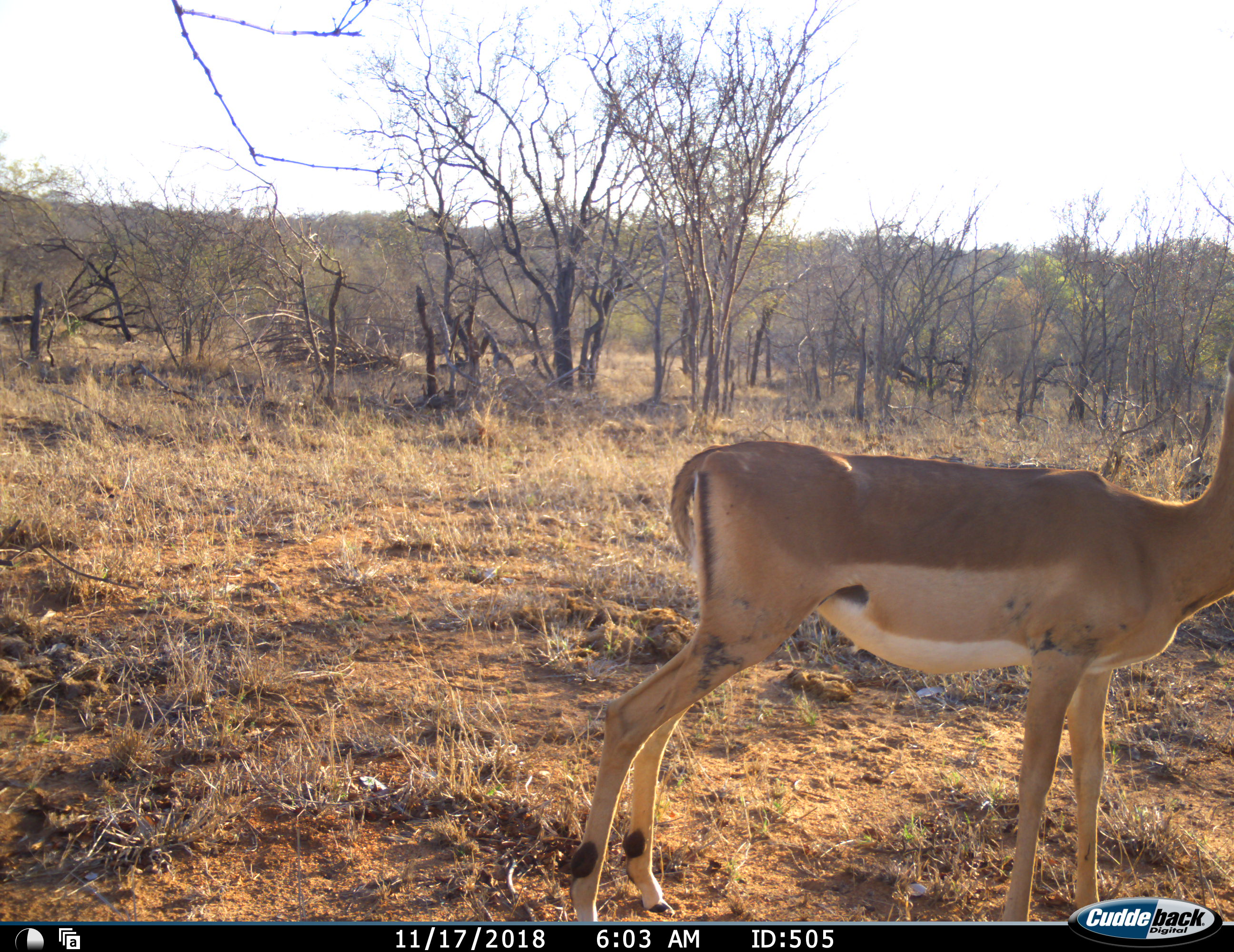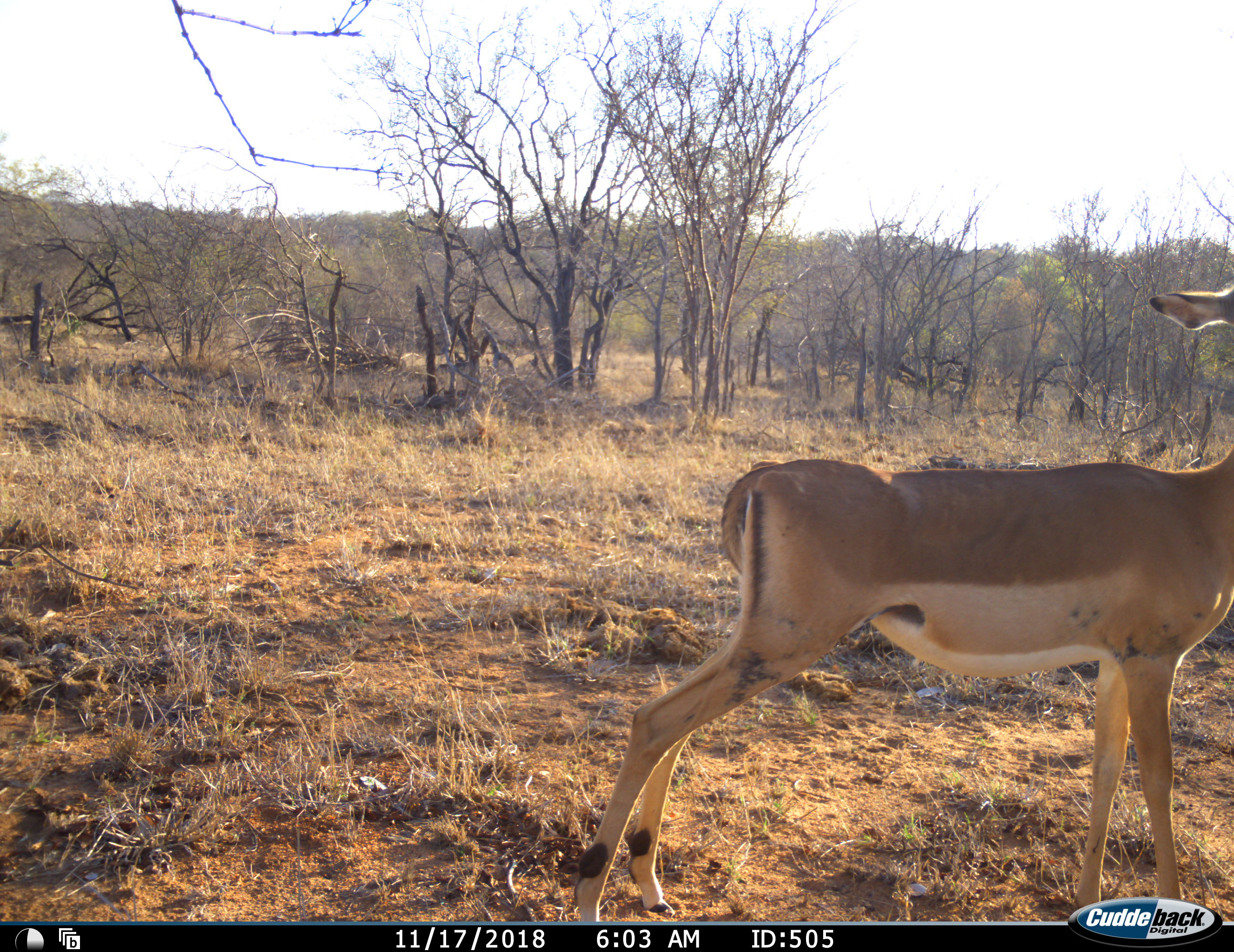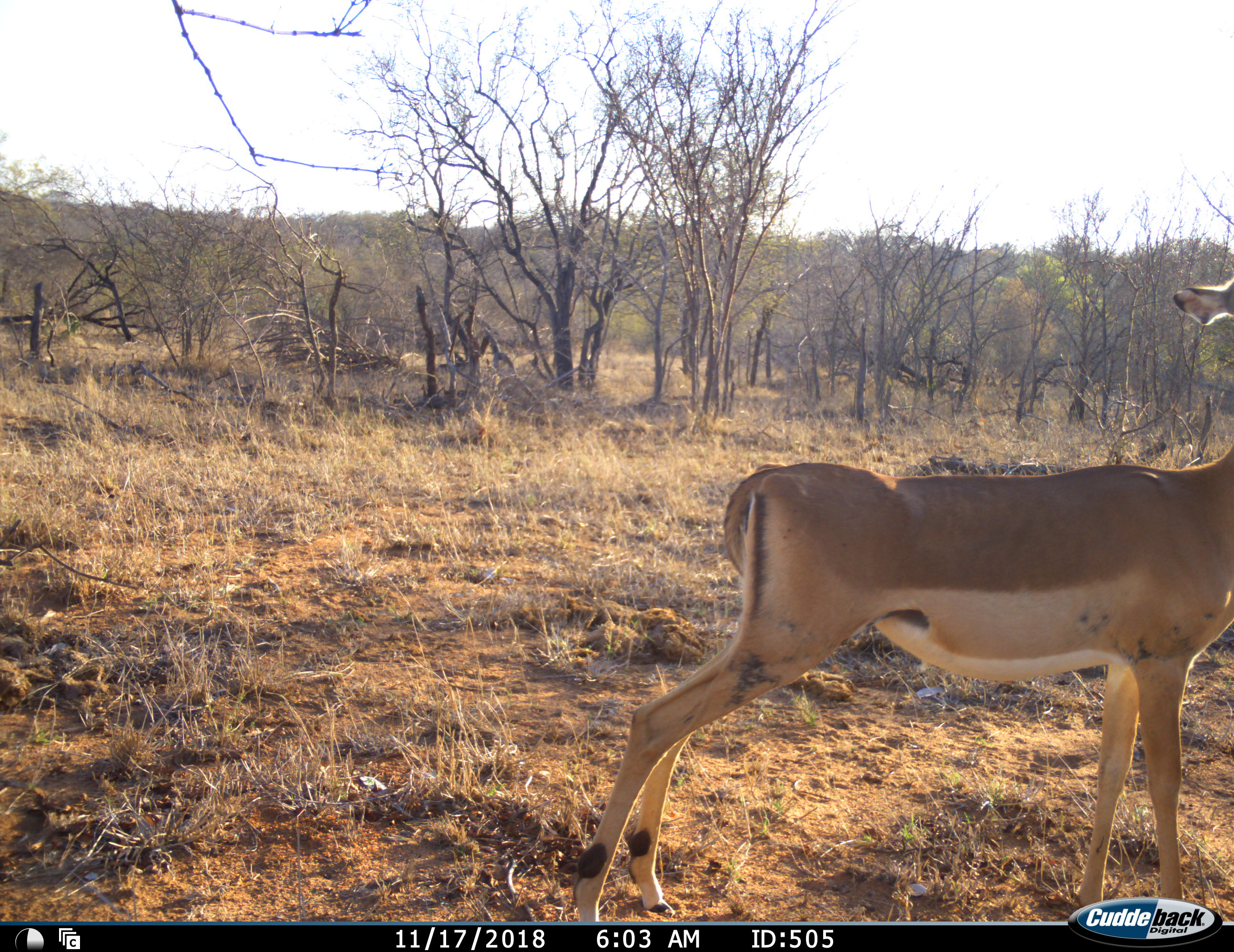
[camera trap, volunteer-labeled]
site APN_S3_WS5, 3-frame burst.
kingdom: Animalia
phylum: Chordata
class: Mammalia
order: Artiodactyla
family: Bovidae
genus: Aepyceros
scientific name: Aepyceros melampus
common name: impala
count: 1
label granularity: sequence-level